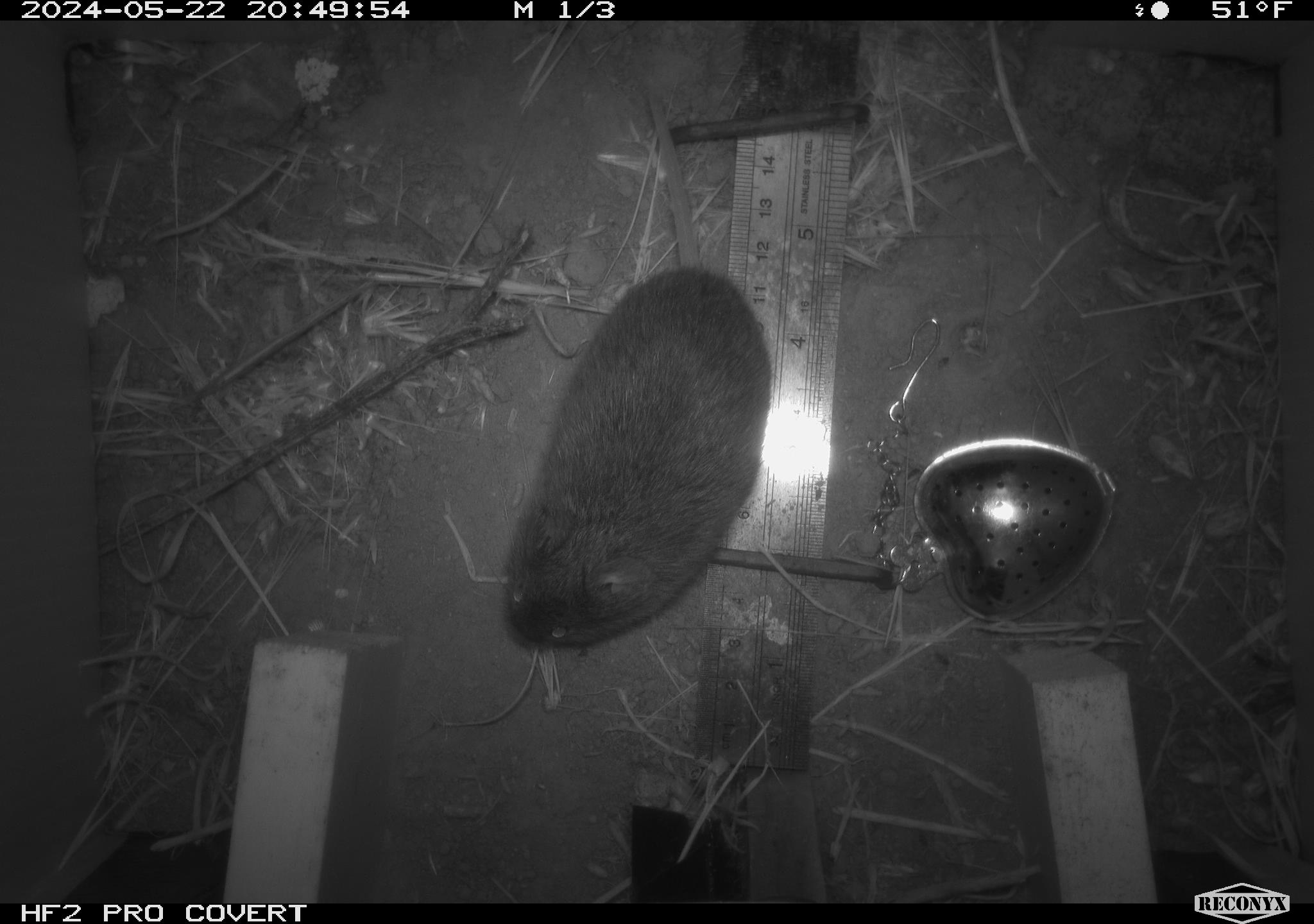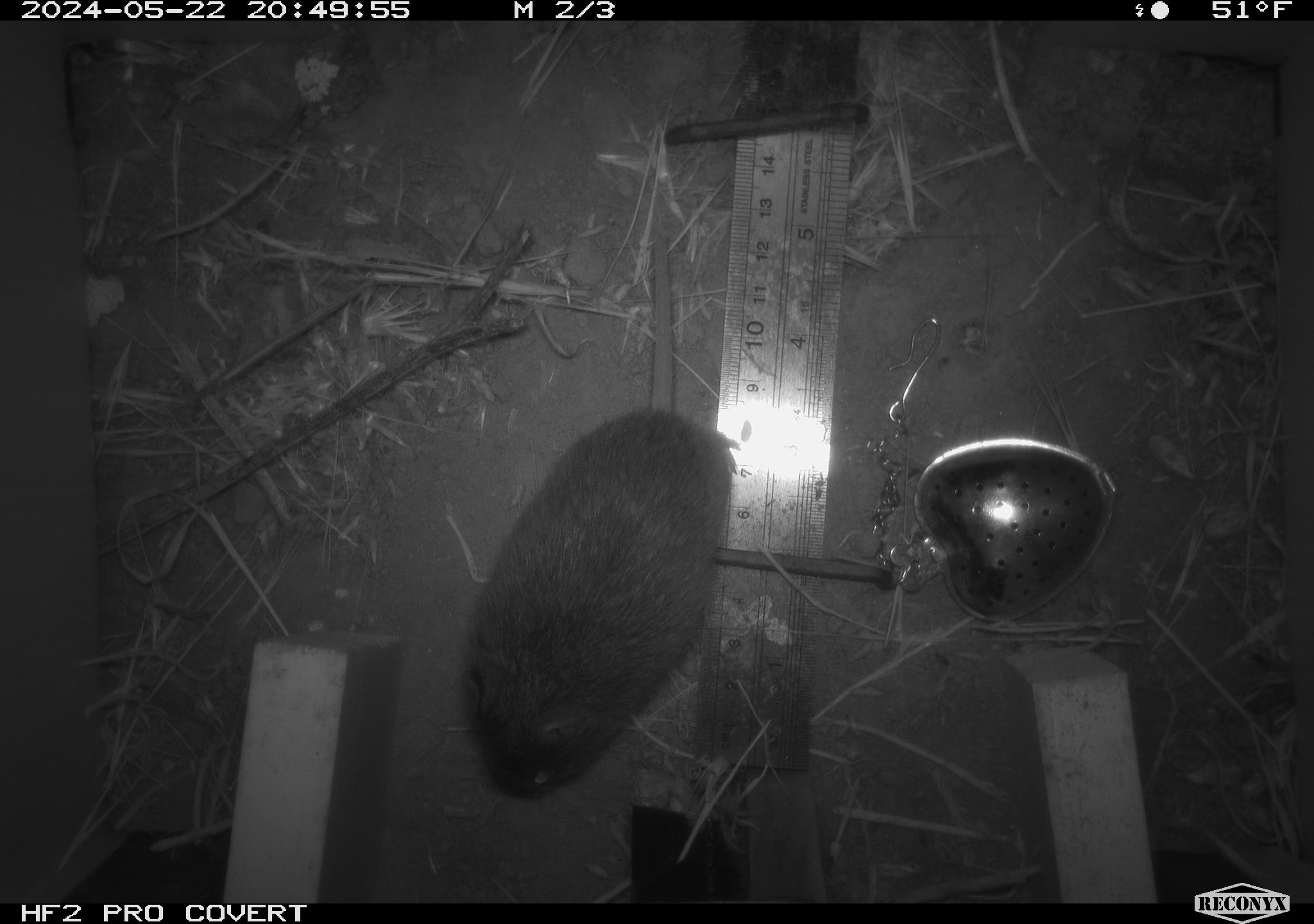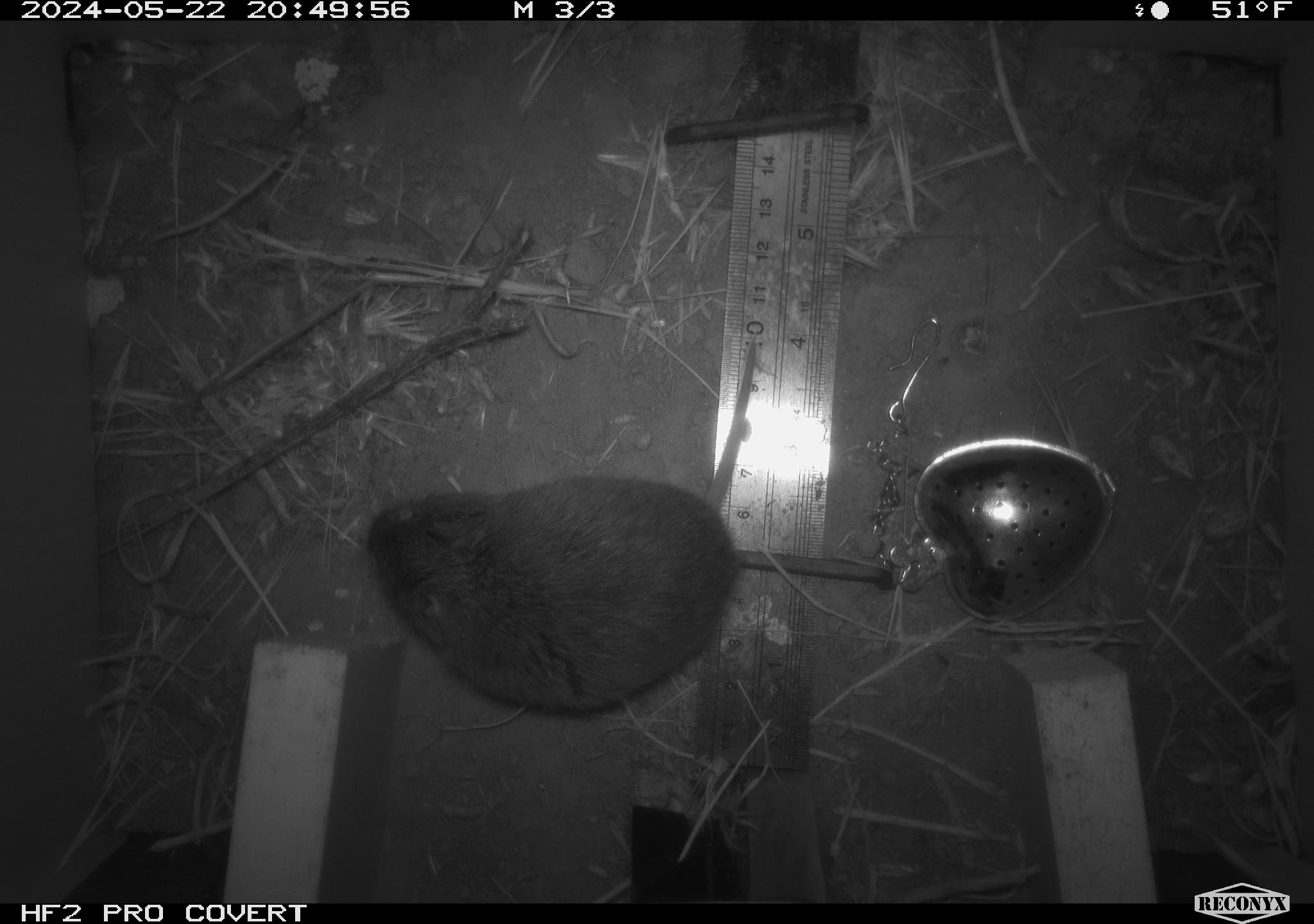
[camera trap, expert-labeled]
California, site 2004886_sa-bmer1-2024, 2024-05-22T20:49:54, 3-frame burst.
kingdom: Animalia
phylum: Chordata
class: Mammalia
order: Rodentia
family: Cricetidae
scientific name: Arvicolinae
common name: voles, lemmings, and muskrats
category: arvicolinae subfamily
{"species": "arvicolinae subfamily (voles, lemmings, and muskrats) (Arvicolinae)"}